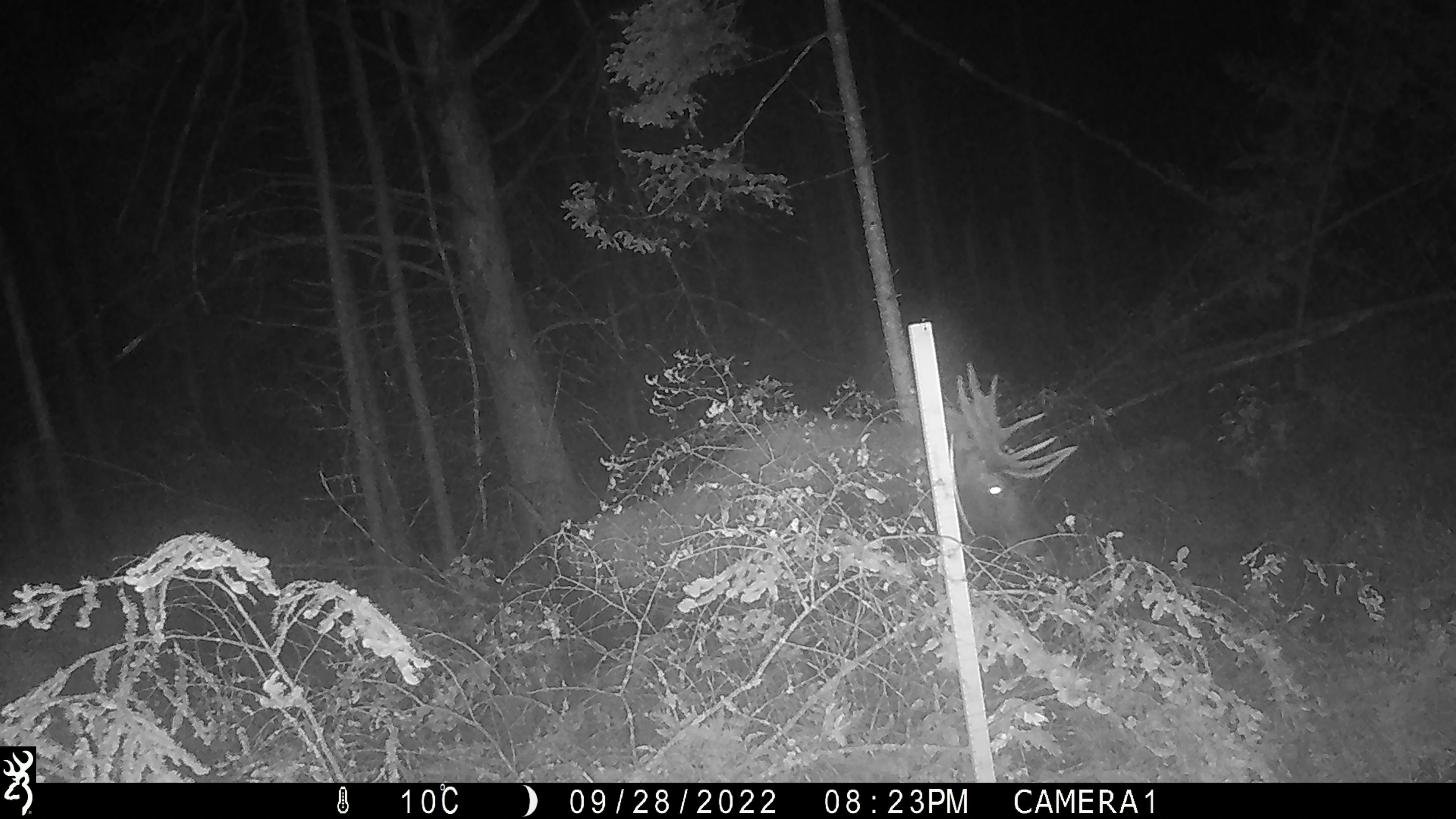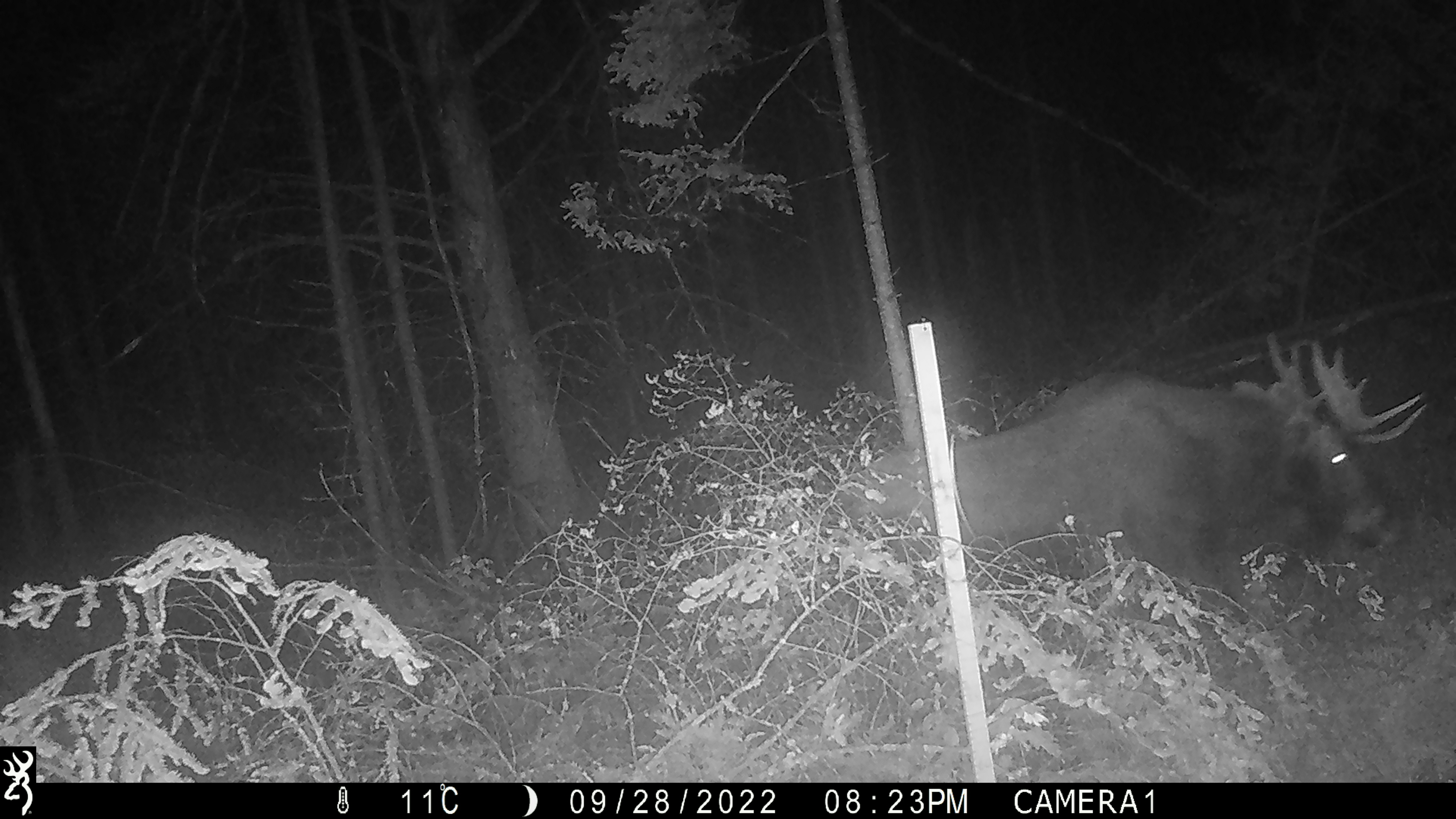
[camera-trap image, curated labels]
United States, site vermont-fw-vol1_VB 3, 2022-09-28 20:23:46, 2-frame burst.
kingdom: Animalia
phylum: Chordata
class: Mammalia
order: Artiodactyla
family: Cervidae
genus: Alces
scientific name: Alces alces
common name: moose